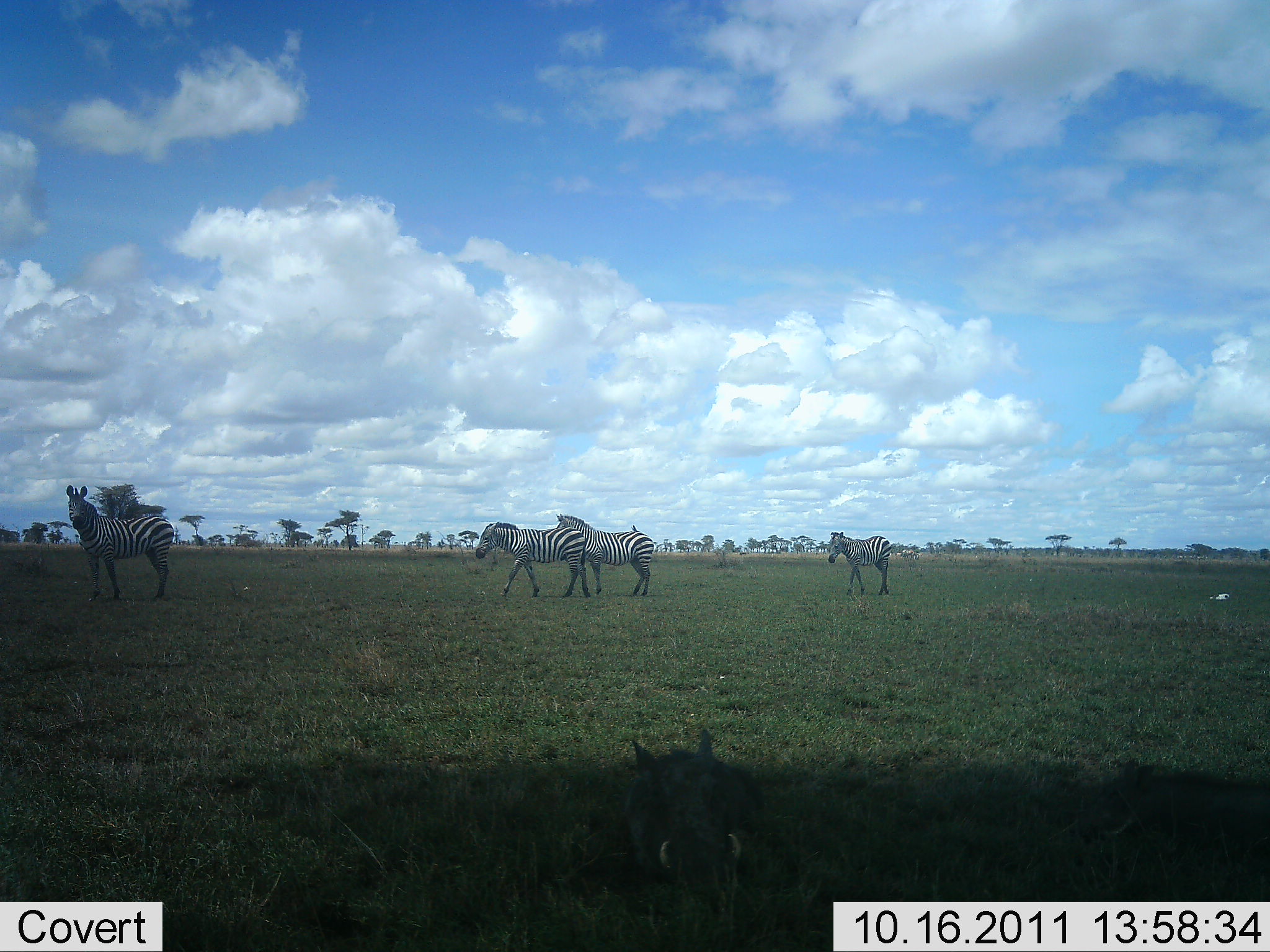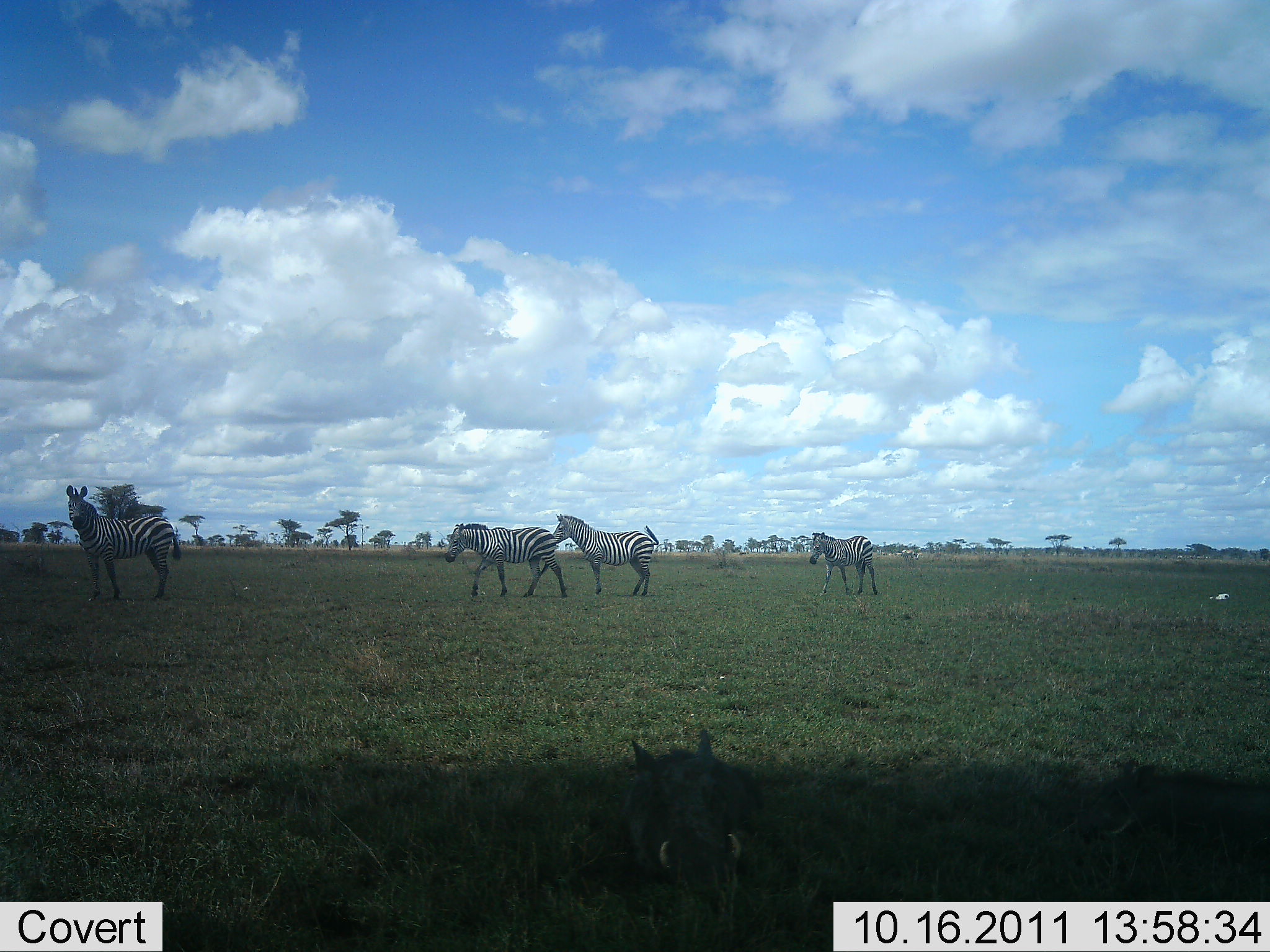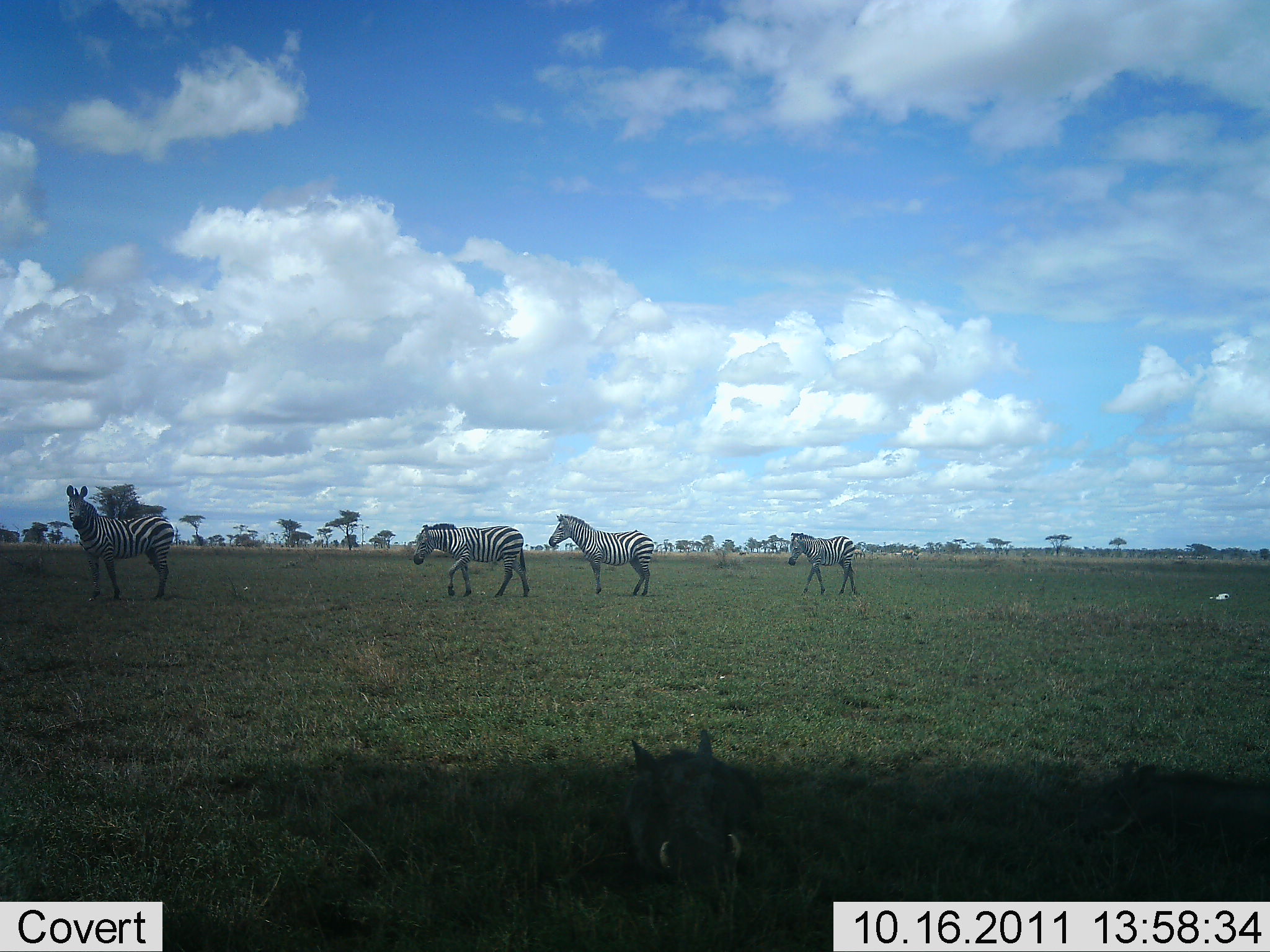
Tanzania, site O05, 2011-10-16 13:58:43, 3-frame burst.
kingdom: Animalia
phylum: Chordata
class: Mammalia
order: Perissodactyla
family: Equidae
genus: Equus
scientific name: Equus quagga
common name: plains zebra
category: zebra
Zebra (plains zebra) (Equus quagga), count 4. Behavior (volunteer vote fractions): standing 79%, resting 0%, moving 86%, interacting 0%. Young present (vote fraction): 0%. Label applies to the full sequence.